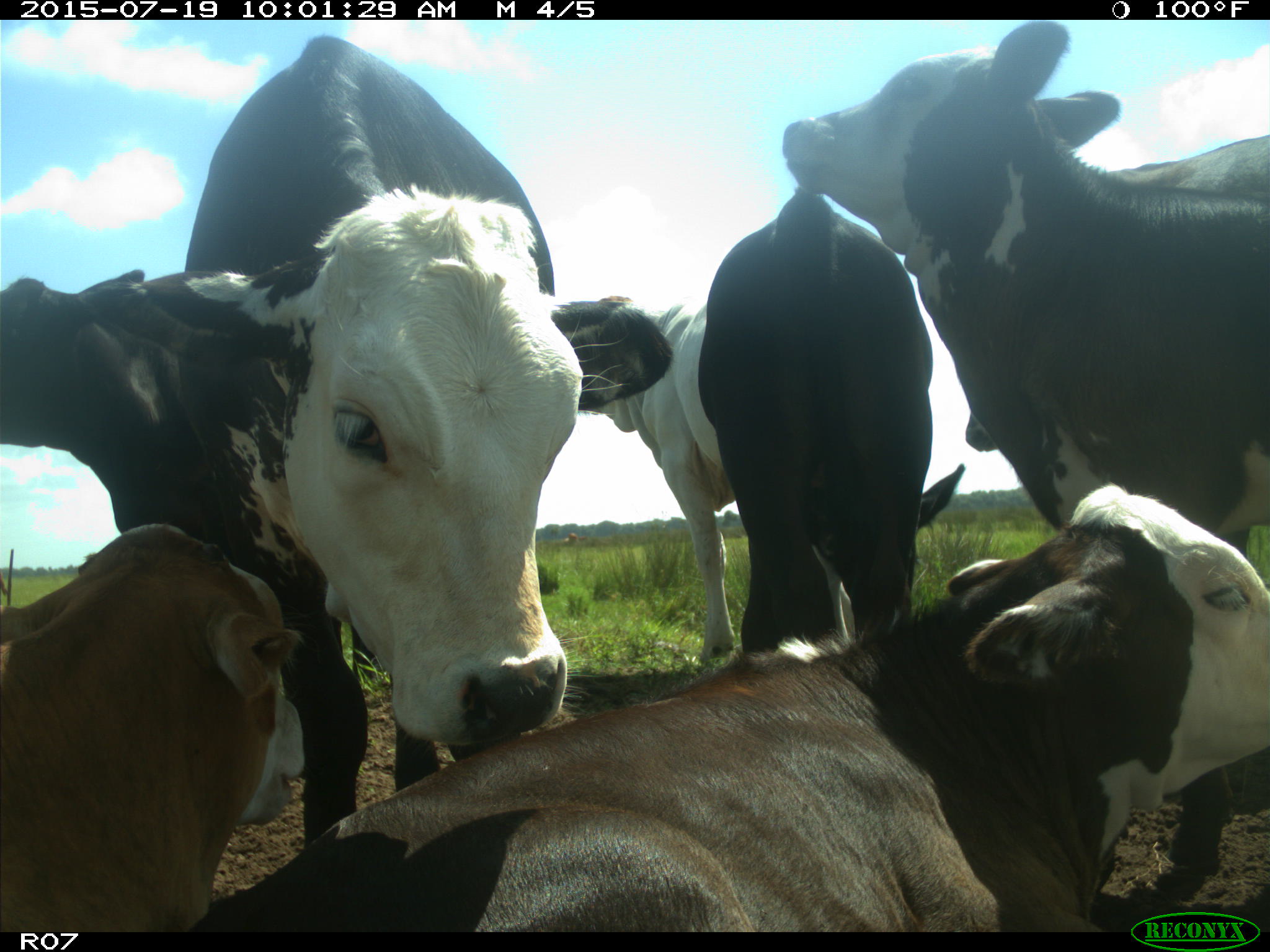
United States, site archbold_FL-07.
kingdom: Animalia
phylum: Chordata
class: Mammalia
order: Artiodactyla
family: Bovidae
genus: Bos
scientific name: Bos taurus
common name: domestic cow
Bos taurus (domestic cow).